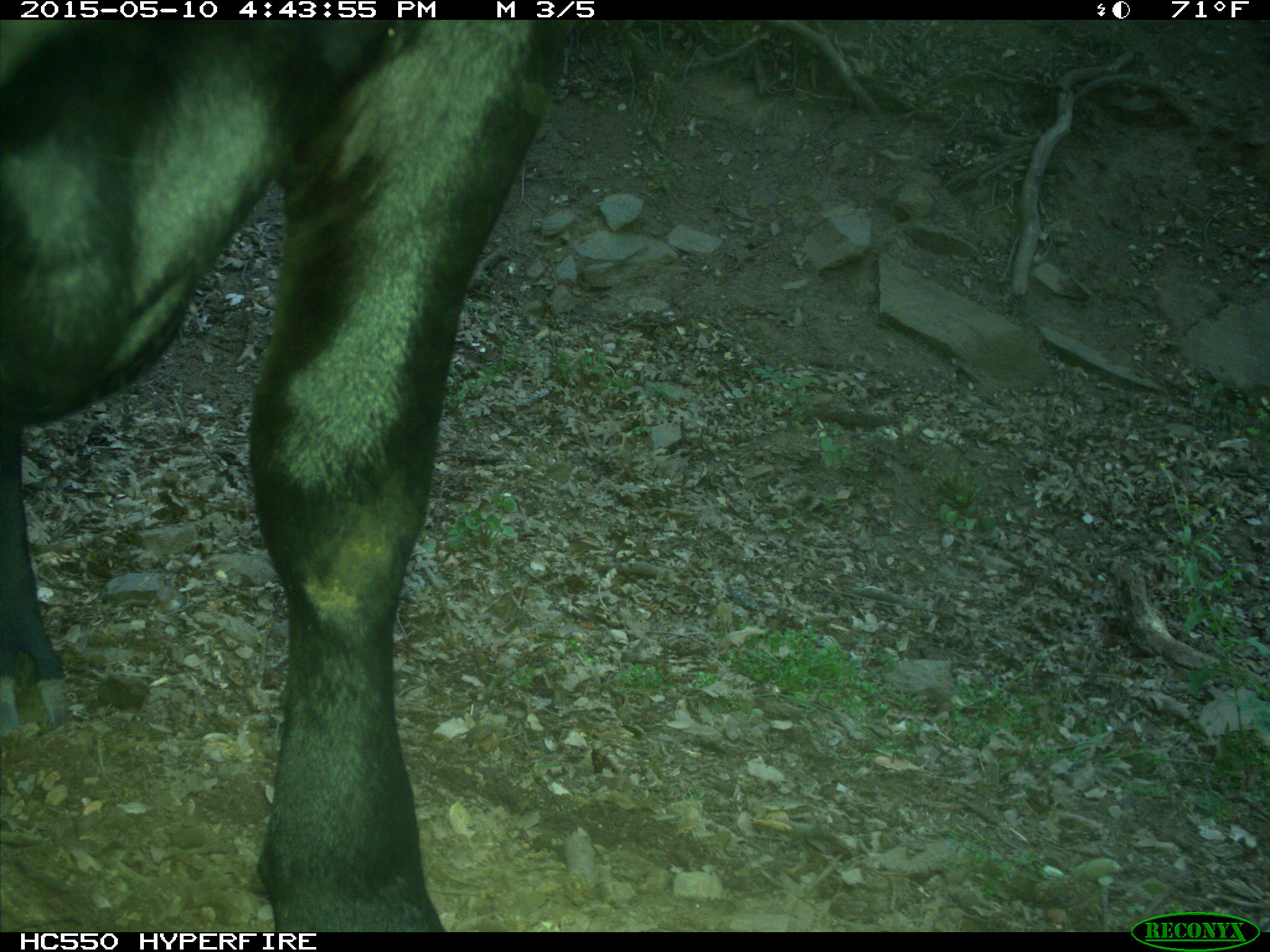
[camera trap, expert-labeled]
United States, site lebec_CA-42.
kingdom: Animalia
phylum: Chordata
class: Mammalia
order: Artiodactyla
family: Bovidae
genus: Bos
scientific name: Bos taurus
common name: domestic cow